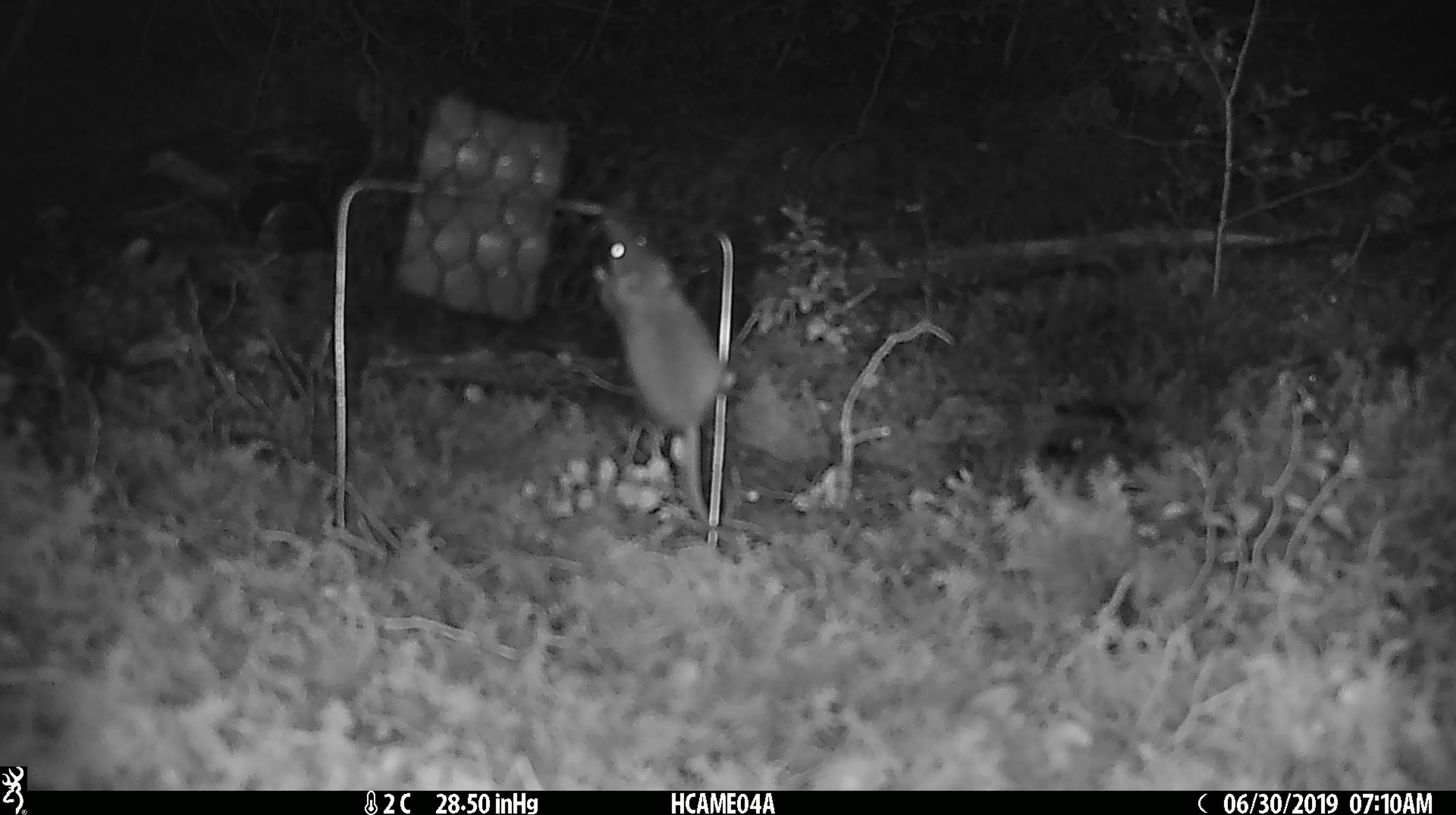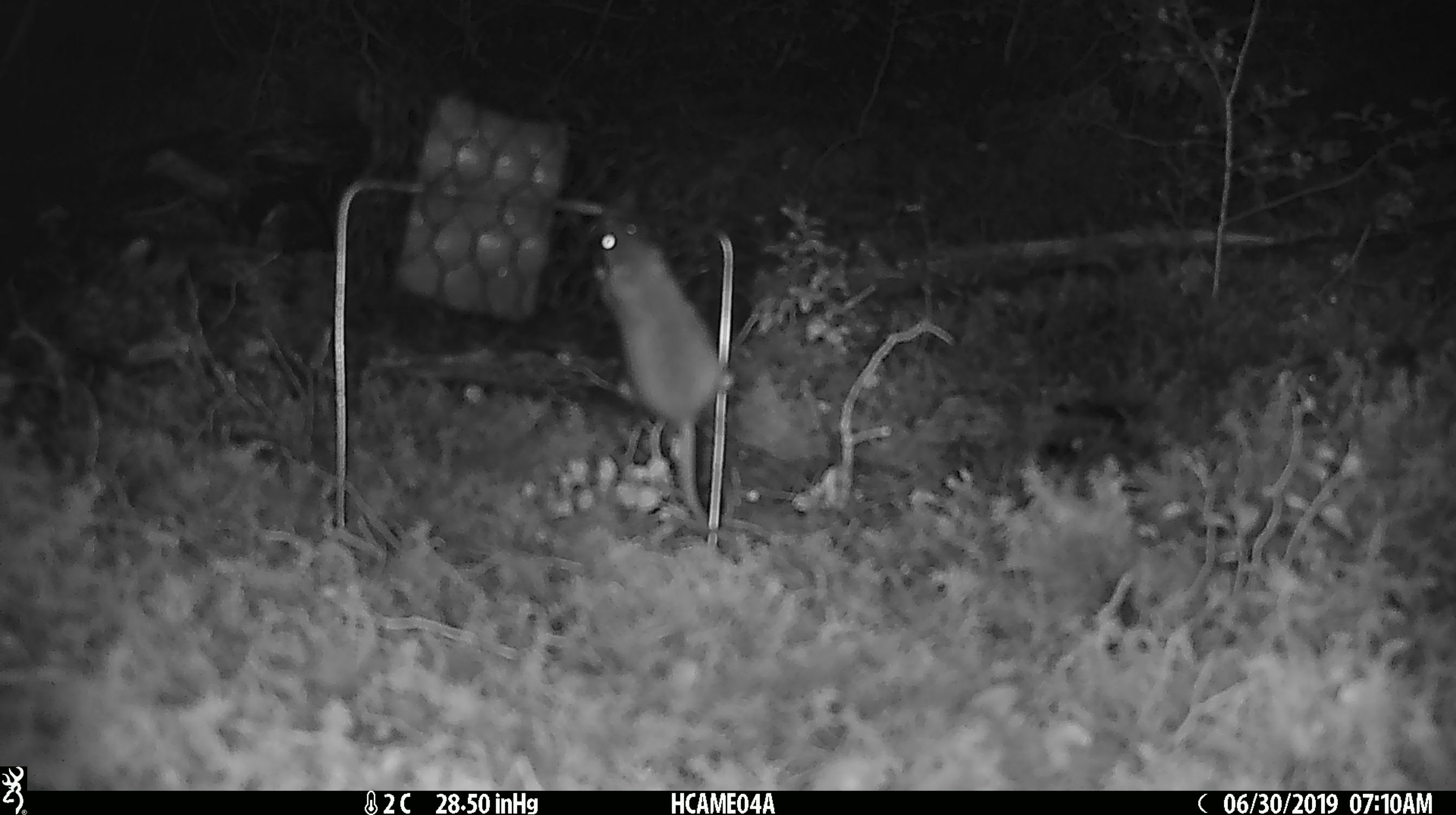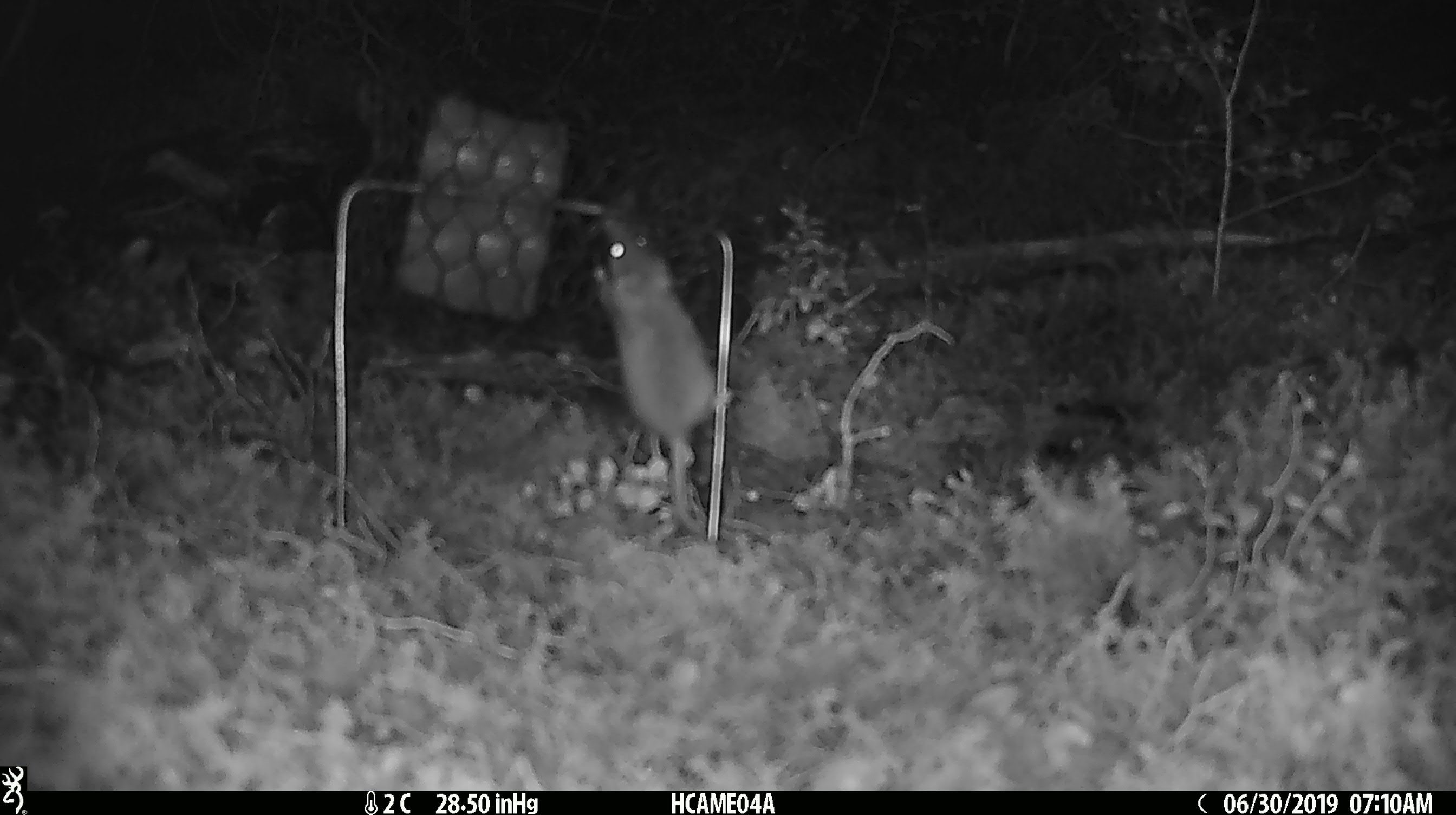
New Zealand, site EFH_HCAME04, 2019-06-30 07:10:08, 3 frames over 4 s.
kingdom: Animalia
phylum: Chordata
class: Mammalia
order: Rodentia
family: Muridae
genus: Mus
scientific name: Mus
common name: mouse